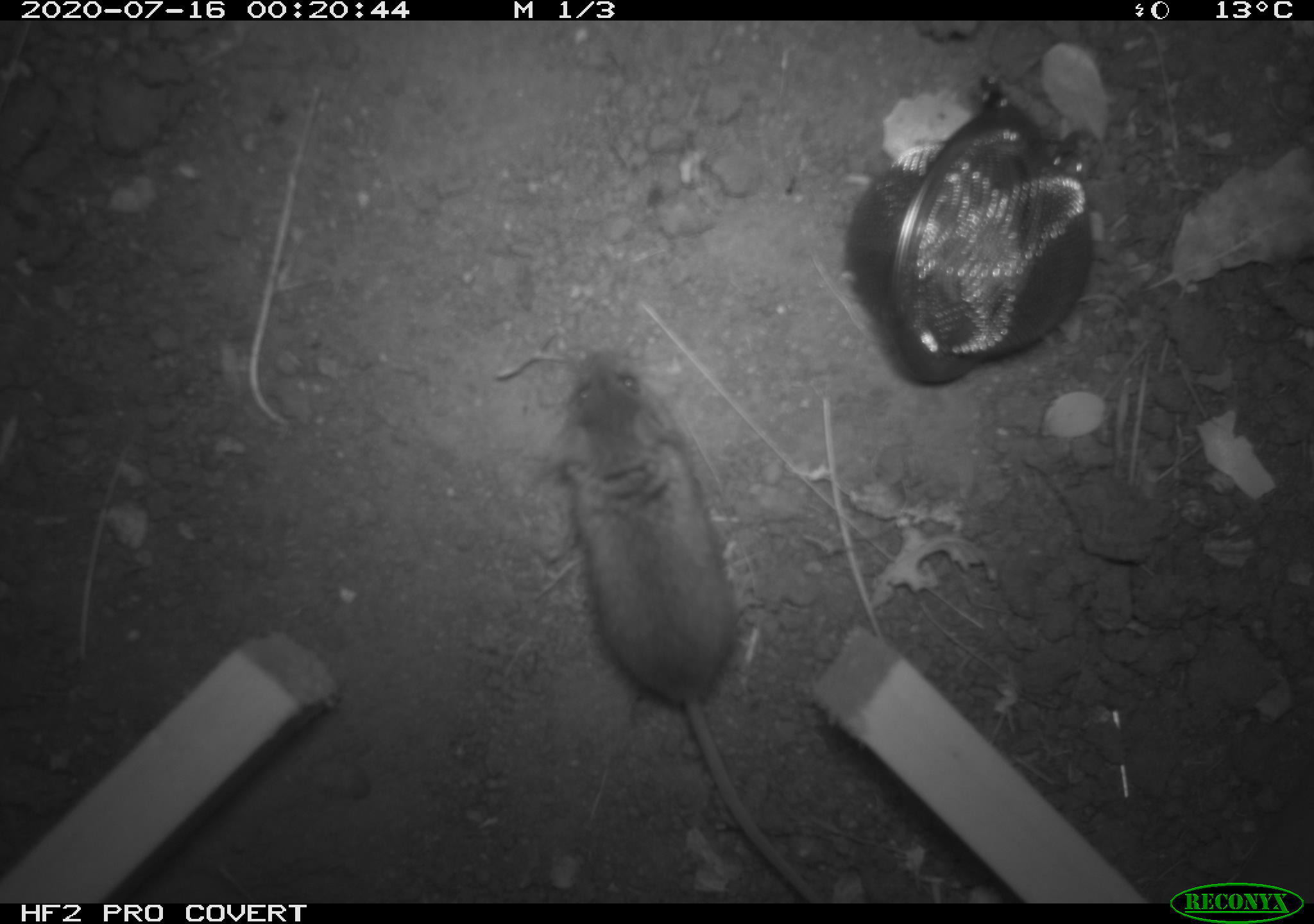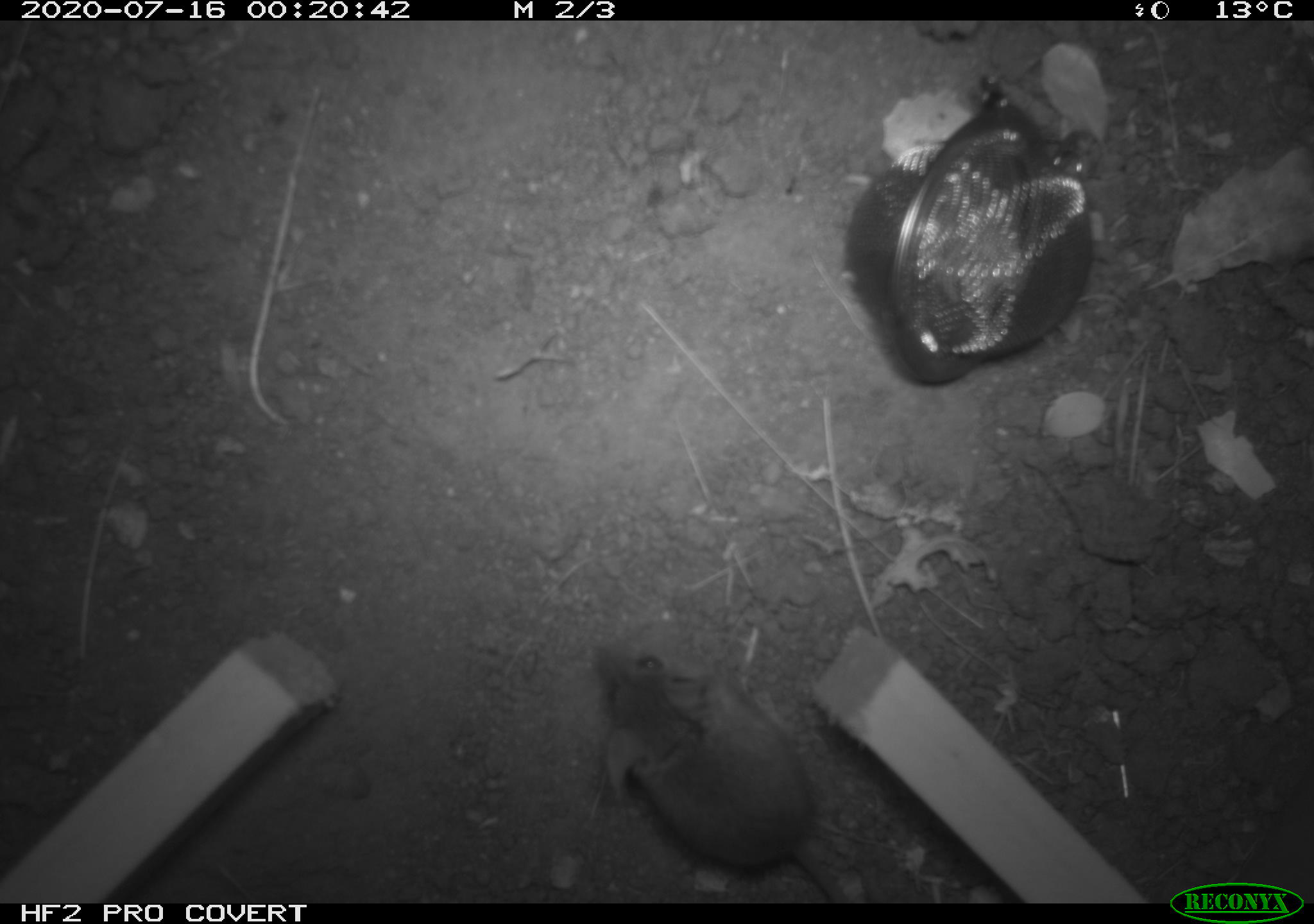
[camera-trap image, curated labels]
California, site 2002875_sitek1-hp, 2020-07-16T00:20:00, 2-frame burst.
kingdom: Animalia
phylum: Chordata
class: Mammalia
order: Rodentia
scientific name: Rodentia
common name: rodent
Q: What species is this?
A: Rodent (Rodentia).